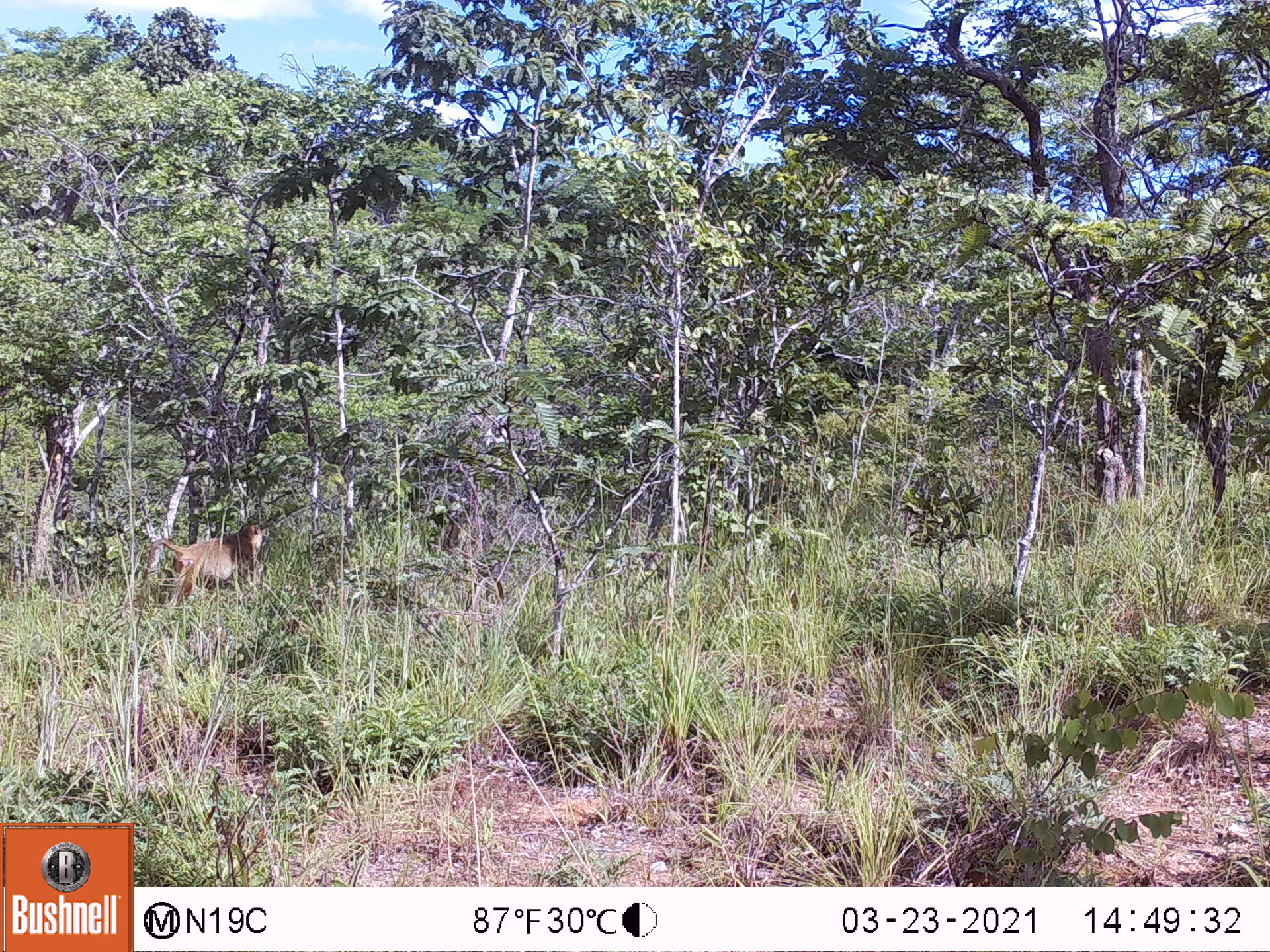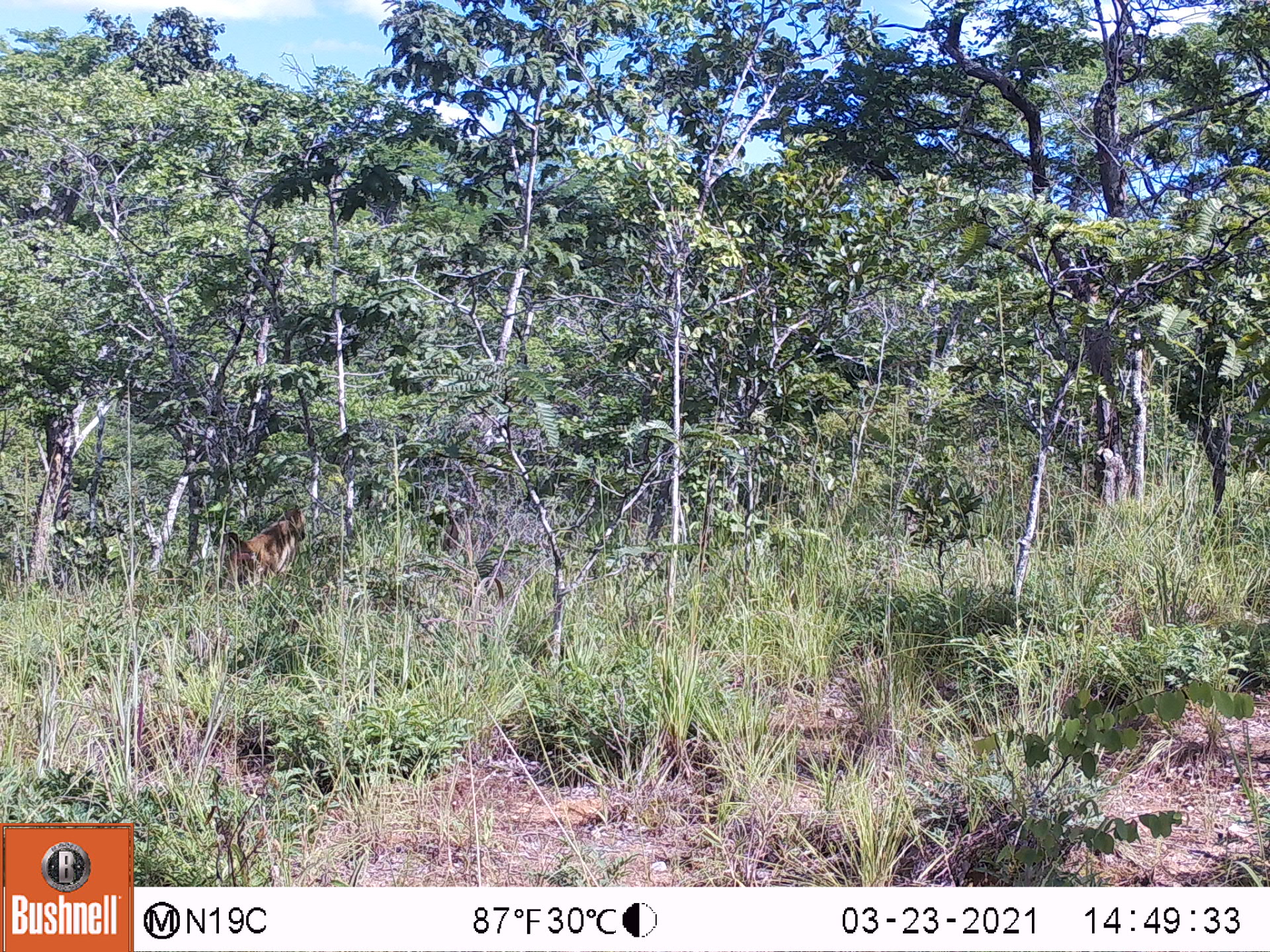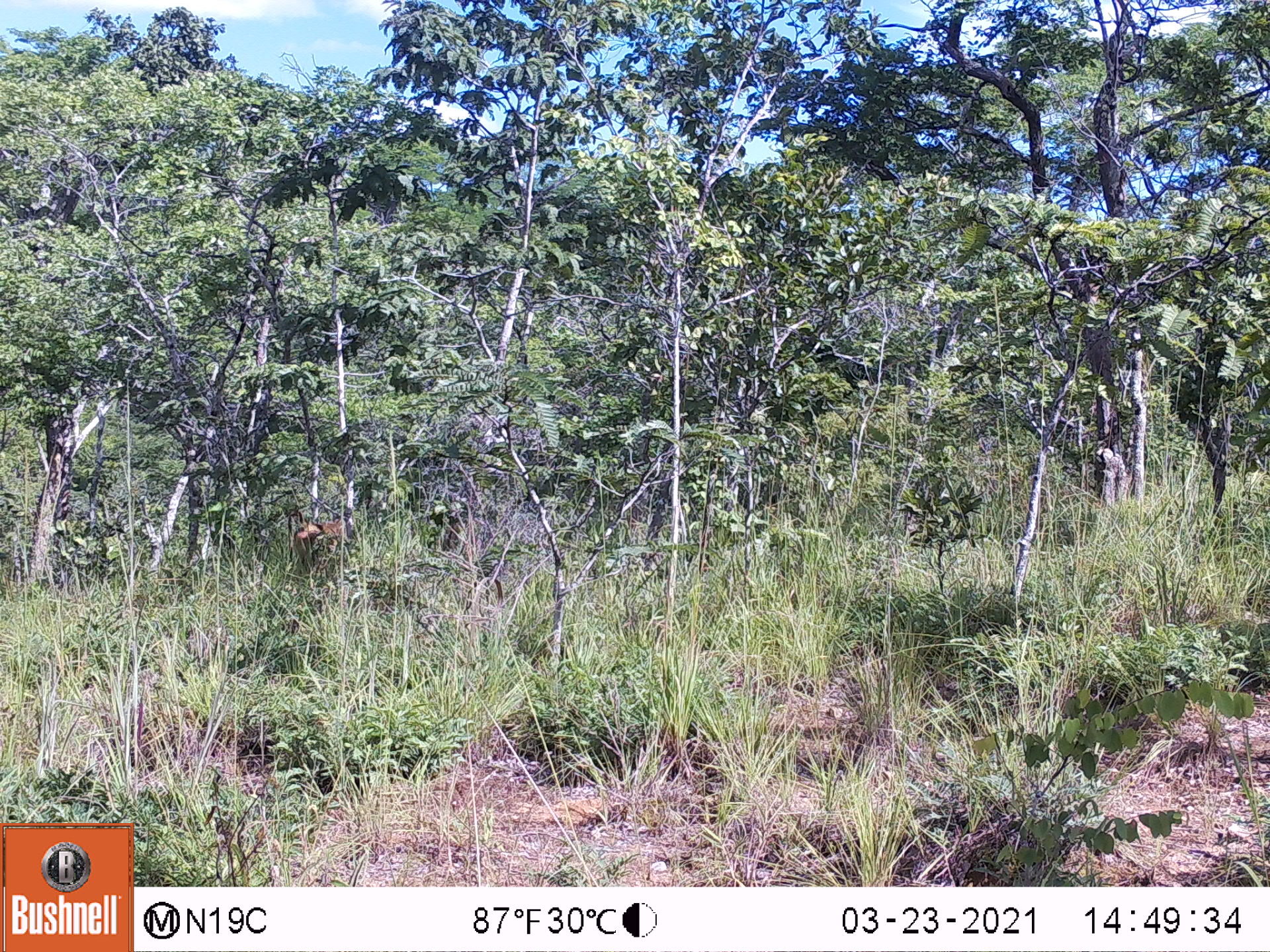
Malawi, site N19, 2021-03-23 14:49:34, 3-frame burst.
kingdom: Animalia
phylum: Chordata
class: Mammalia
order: Primates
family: Cercopithecidae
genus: Papio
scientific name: Papio cynocephalus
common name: yellow baboon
Yellow baboon (Papio cynocephalus), count 1.